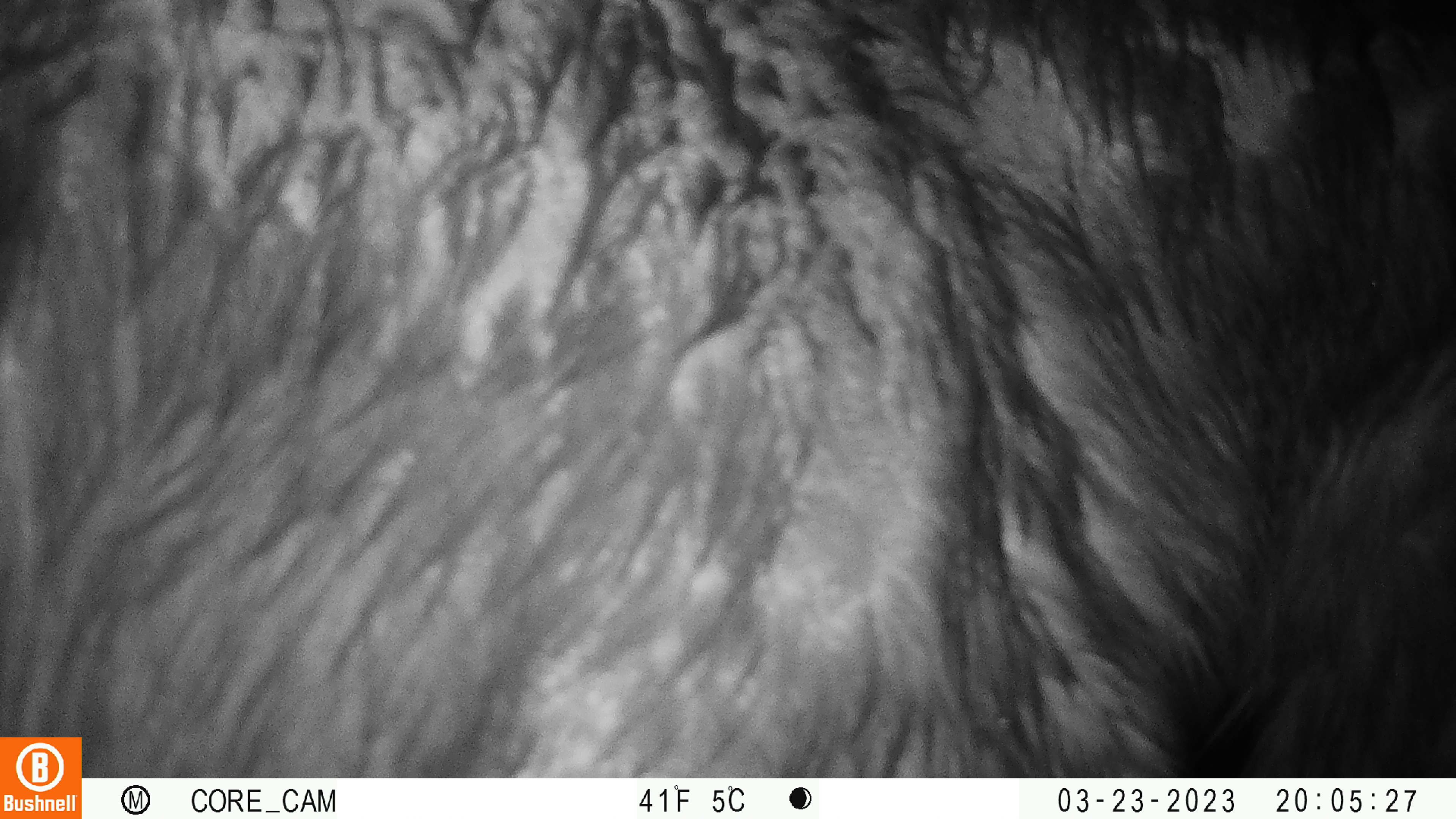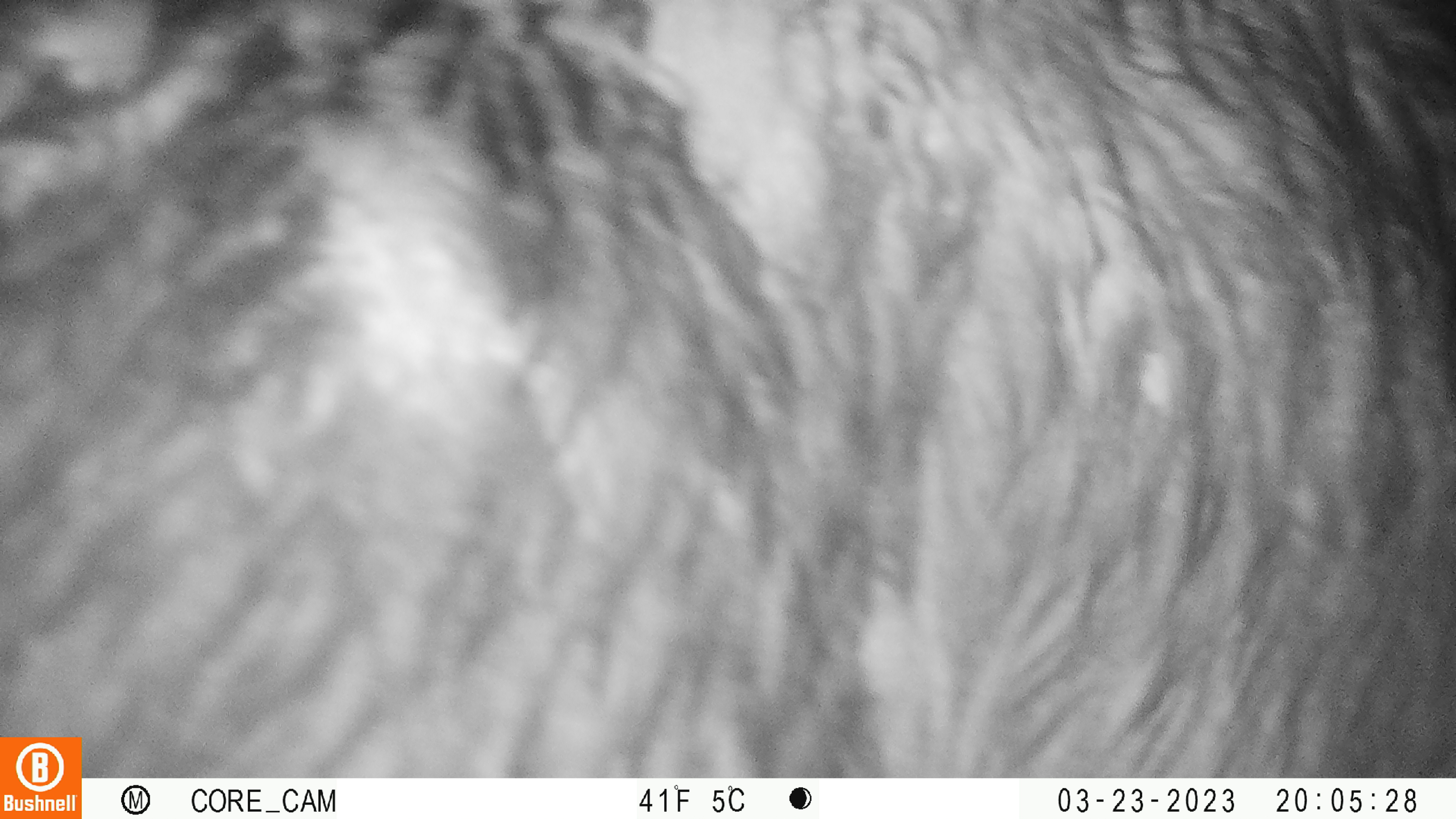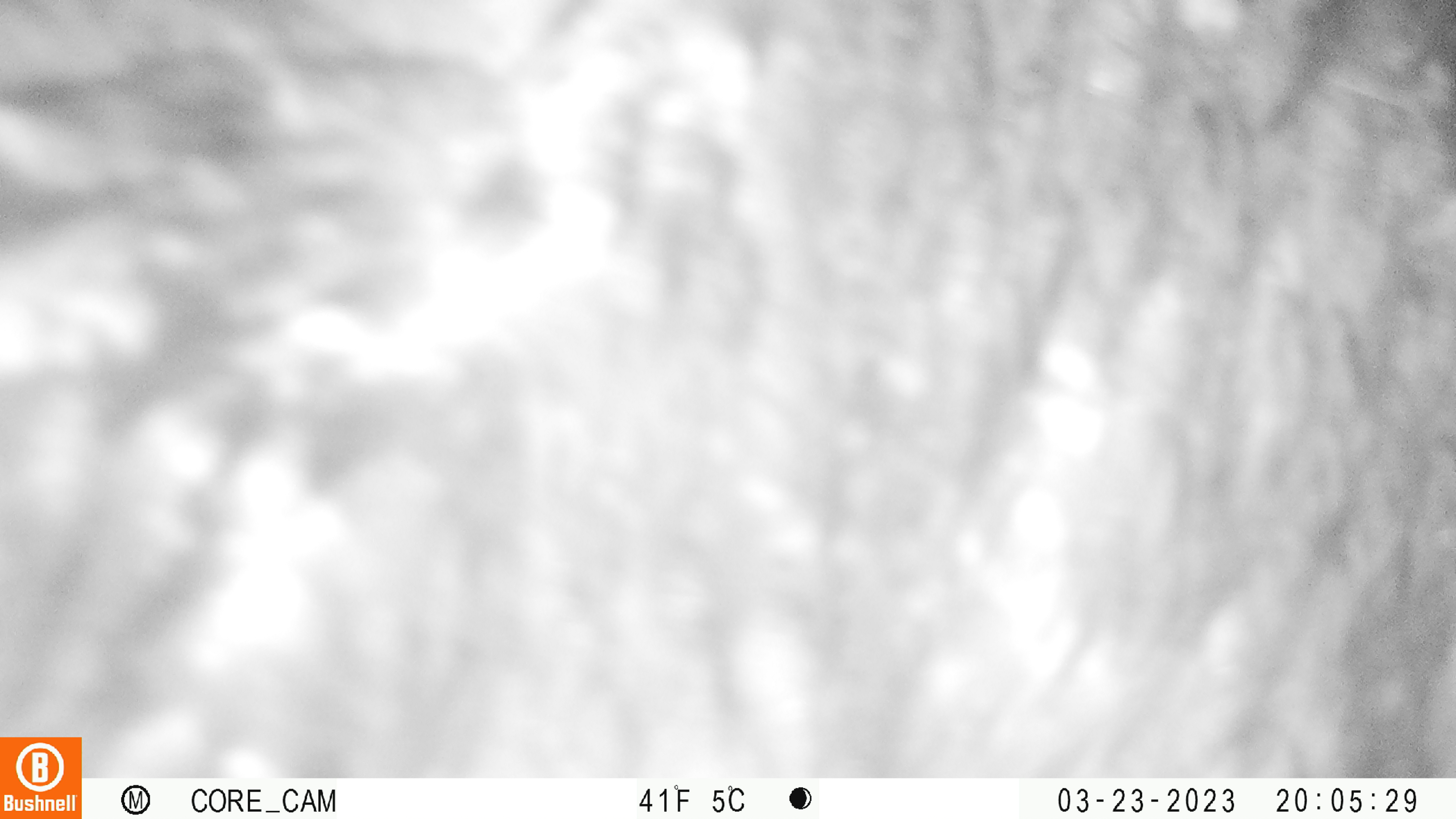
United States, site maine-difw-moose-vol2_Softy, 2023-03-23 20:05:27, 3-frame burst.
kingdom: Animalia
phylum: Chordata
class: Mammalia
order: Artiodactyla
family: Cervidae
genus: Alces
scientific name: Alces alces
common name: moose